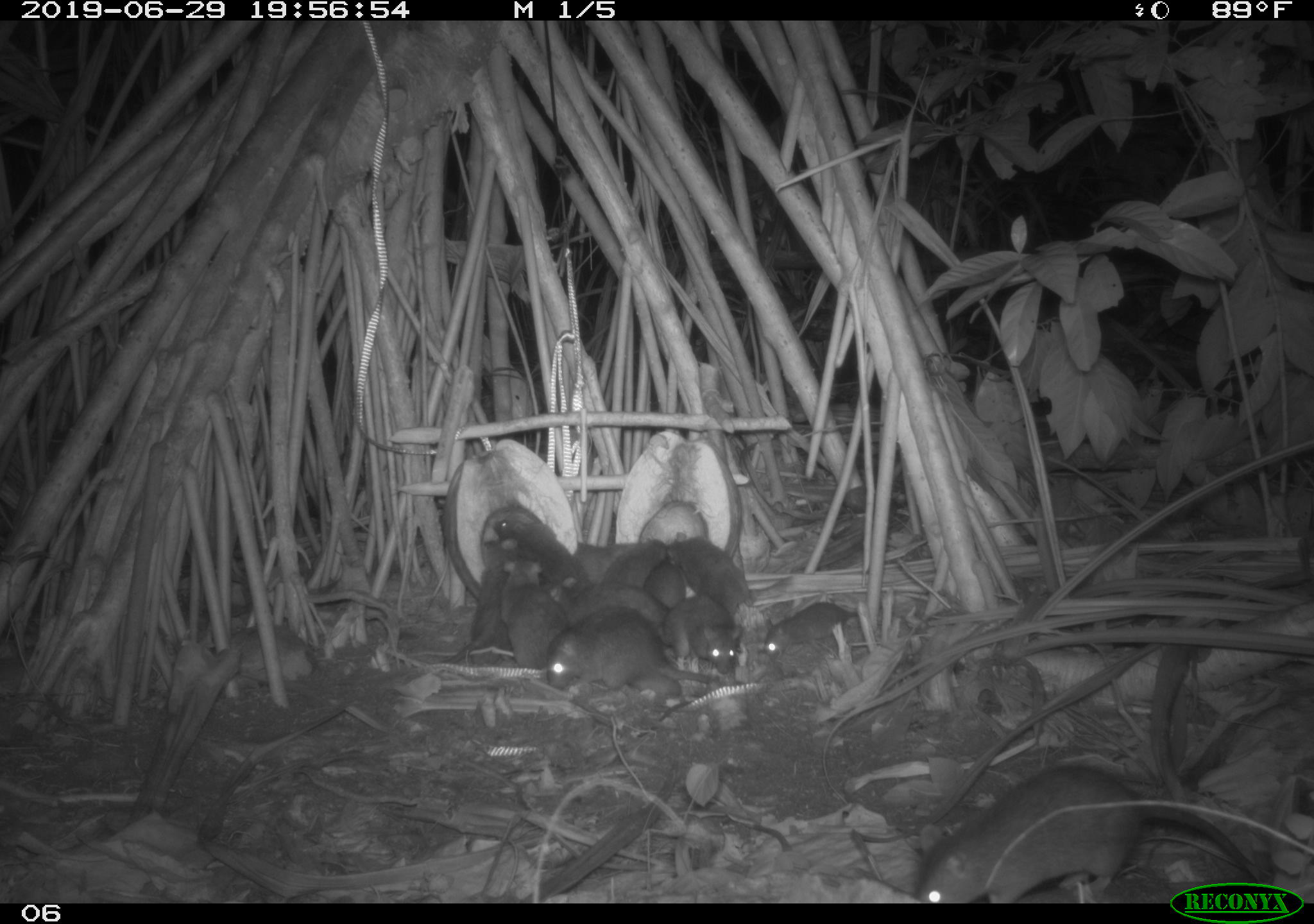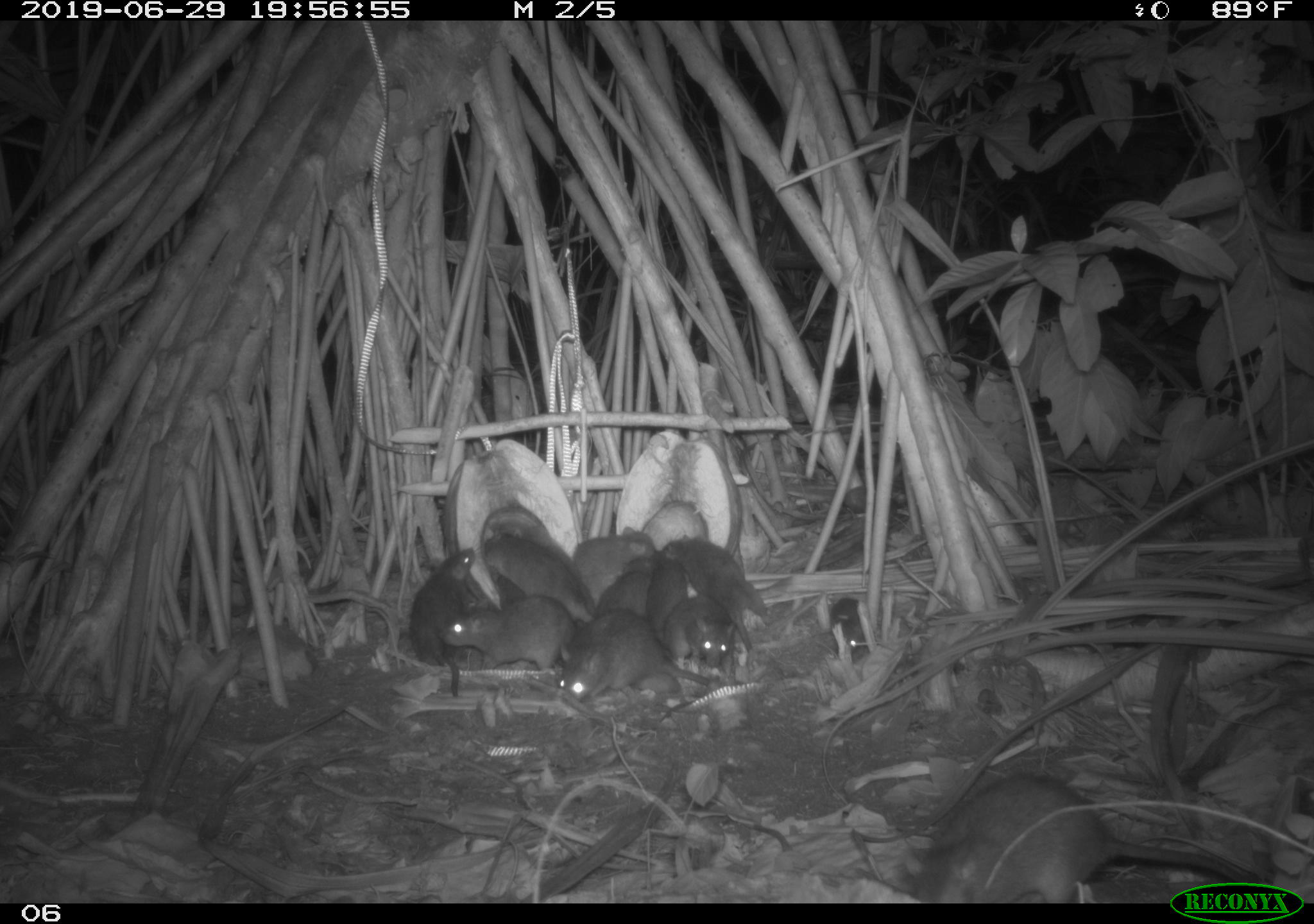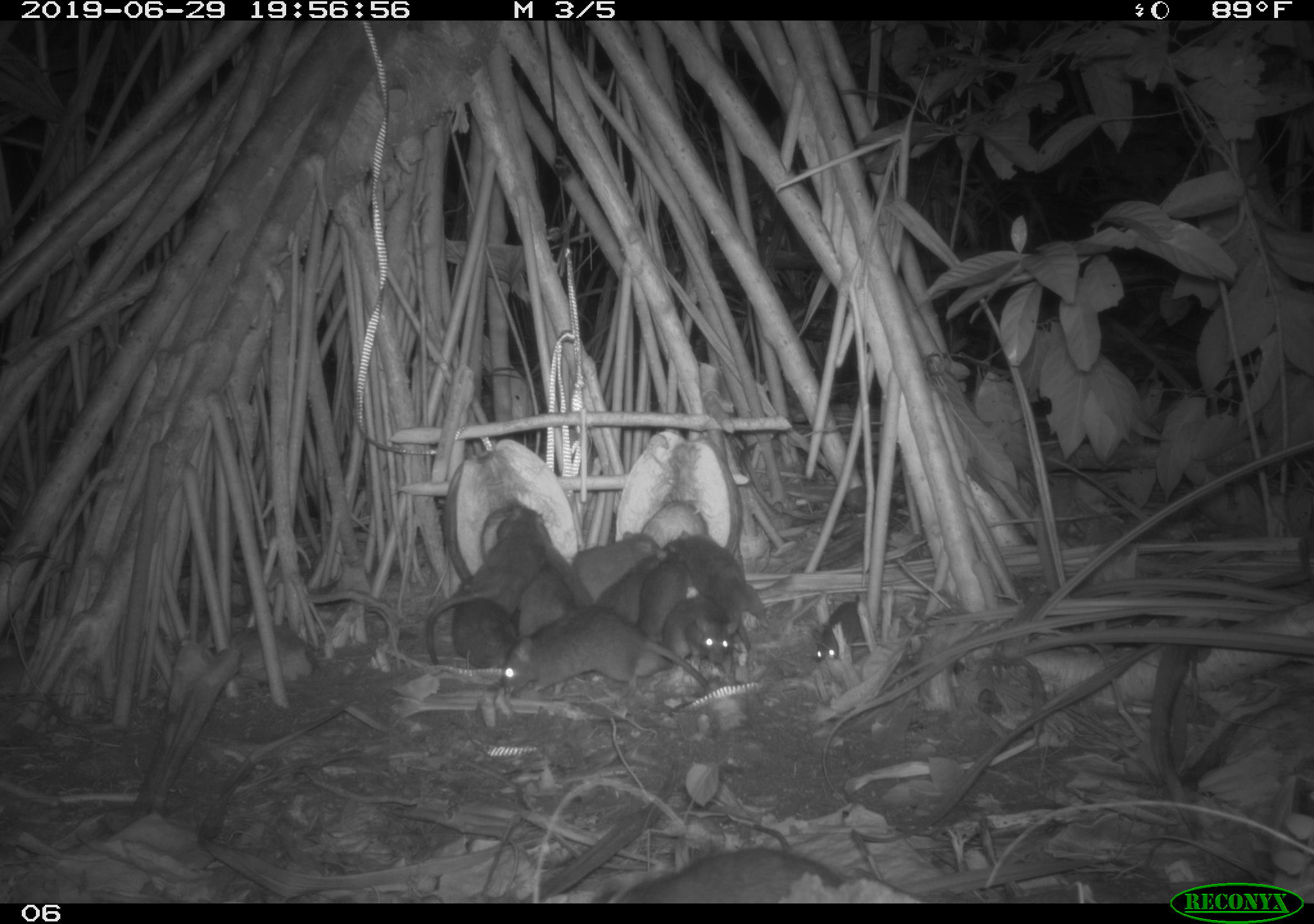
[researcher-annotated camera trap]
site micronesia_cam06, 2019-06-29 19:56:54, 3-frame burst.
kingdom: Animalia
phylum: Chordata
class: Mammalia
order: Rodentia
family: Muridae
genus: Rattus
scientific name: Rattus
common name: rat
Rat (Rattus).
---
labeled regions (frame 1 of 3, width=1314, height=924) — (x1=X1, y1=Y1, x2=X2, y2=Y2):
rat: (x1=915, y1=757, x2=1172, y2=905); (x1=541, y1=600, x2=756, y2=703); (x1=441, y1=537, x2=521, y2=669); (x1=747, y1=595, x2=877, y2=664); (x1=664, y1=528, x2=760, y2=619); (x1=499, y1=559, x2=574, y2=669); (x1=538, y1=578, x2=677, y2=635); (x1=493, y1=518, x2=592, y2=597); (x1=667, y1=599, x2=746, y2=676); (x1=606, y1=534, x2=670, y2=603); (x1=640, y1=549, x2=695, y2=609); (x1=574, y1=542, x2=638, y2=586)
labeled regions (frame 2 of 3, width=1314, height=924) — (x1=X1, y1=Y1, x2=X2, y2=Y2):
rat: (x1=902, y1=768, x2=1168, y2=905); (x1=554, y1=603, x2=727, y2=709); (x1=665, y1=534, x2=774, y2=662); (x1=438, y1=595, x2=594, y2=672); (x1=402, y1=543, x2=478, y2=698); (x1=485, y1=529, x2=596, y2=629); (x1=569, y1=524, x2=660, y2=612); (x1=657, y1=597, x2=743, y2=683); (x1=638, y1=552, x2=702, y2=631); (x1=597, y1=553, x2=660, y2=625); (x1=820, y1=593, x2=874, y2=663); (x1=488, y1=570, x2=533, y2=615)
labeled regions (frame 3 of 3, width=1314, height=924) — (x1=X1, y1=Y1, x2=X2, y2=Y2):
rat: (x1=498, y1=597, x2=717, y2=705); (x1=597, y1=835, x2=918, y2=901); (x1=419, y1=504, x2=550, y2=665); (x1=666, y1=530, x2=772, y2=660); (x1=513, y1=507, x2=588, y2=640); (x1=654, y1=599, x2=744, y2=682); (x1=569, y1=529, x2=660, y2=609); (x1=446, y1=572, x2=519, y2=667); (x1=590, y1=549, x2=670, y2=624); (x1=634, y1=549, x2=694, y2=640); (x1=814, y1=588, x2=869, y2=667)